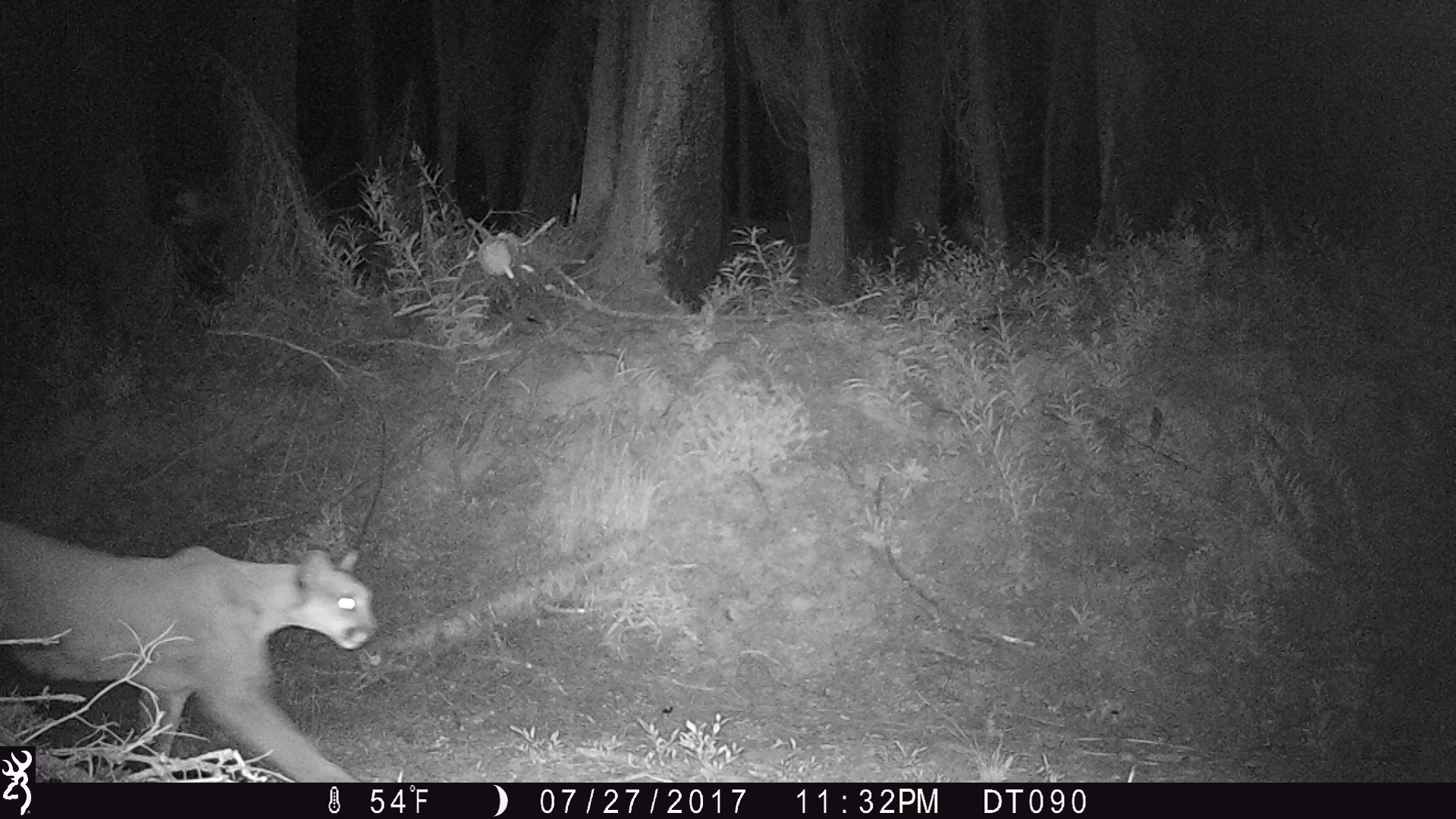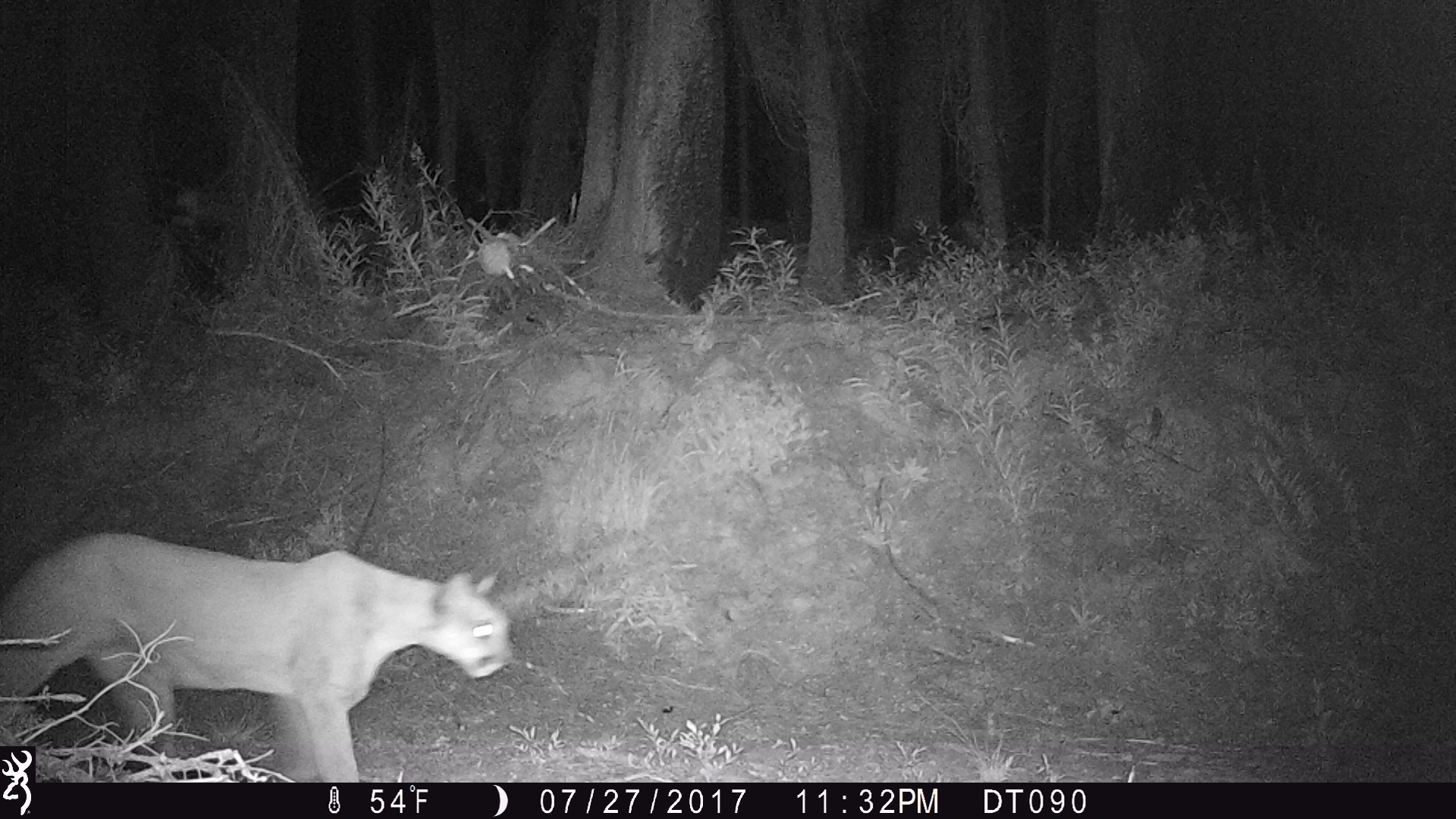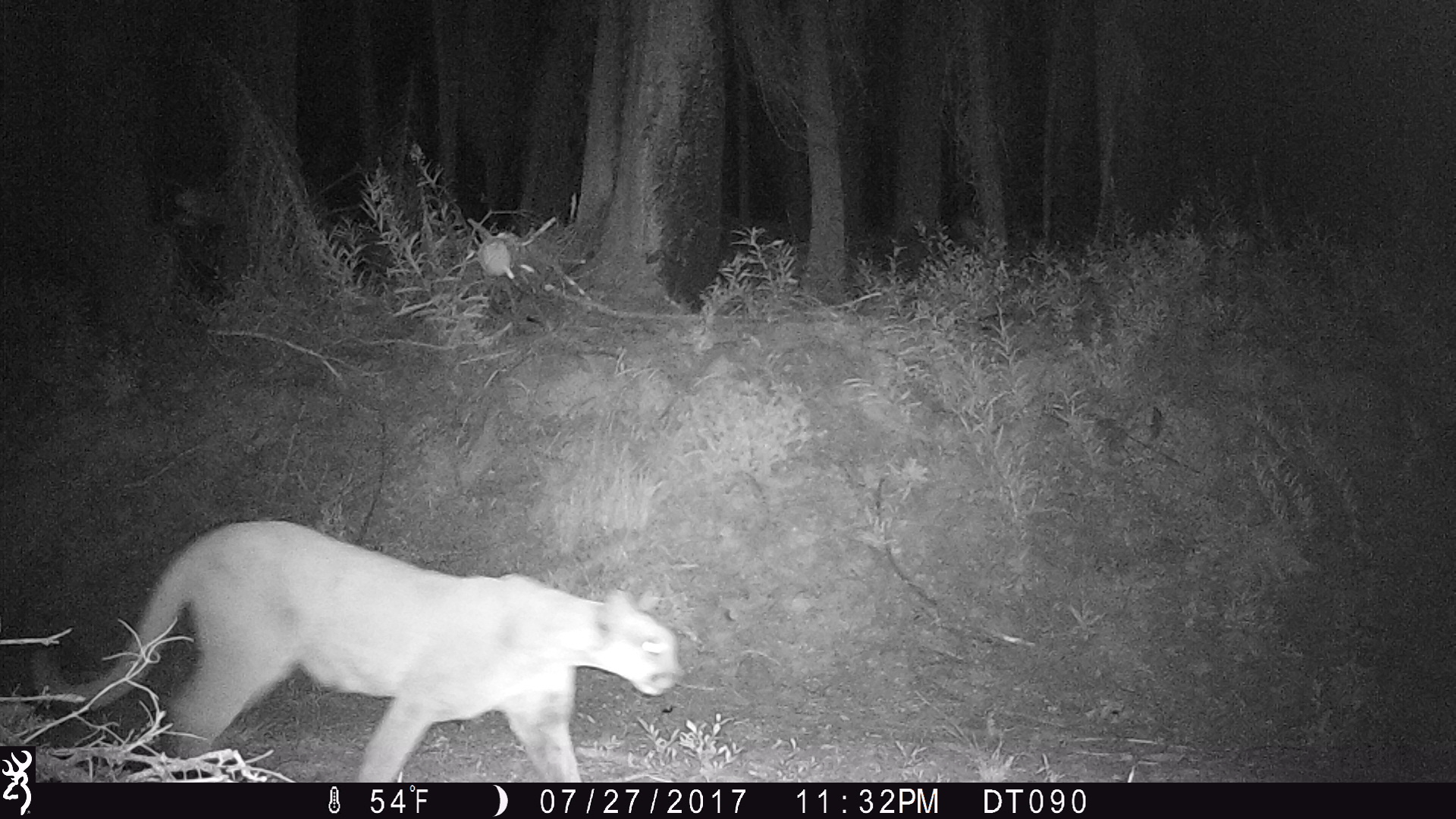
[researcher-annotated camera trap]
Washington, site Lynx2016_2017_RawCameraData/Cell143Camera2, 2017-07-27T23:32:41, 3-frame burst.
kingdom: Animalia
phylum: Chordata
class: Mammalia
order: Carnivora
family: Felidae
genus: Puma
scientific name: Puma concolor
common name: mountain lion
Puma concolor (mountain lion). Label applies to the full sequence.